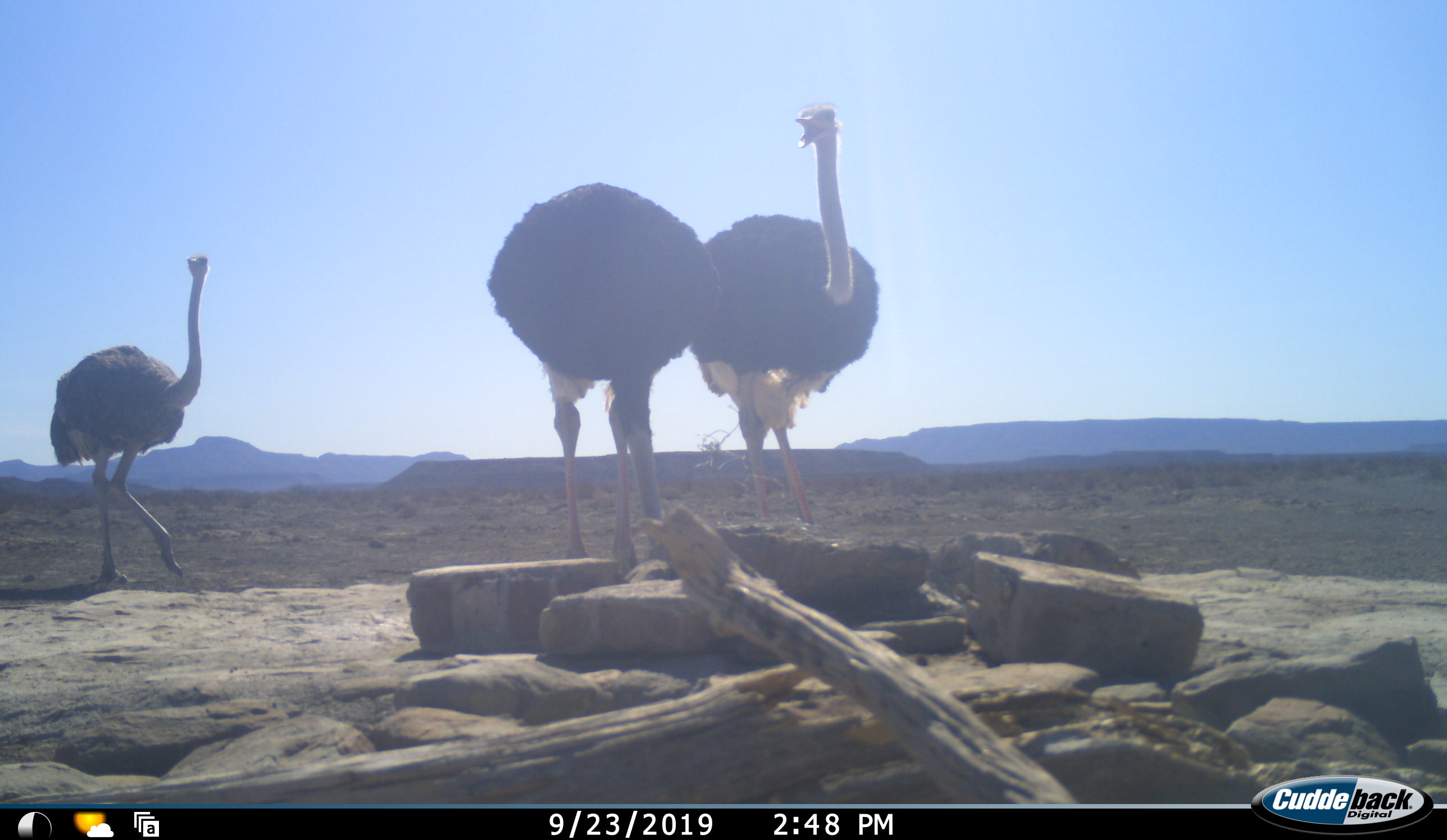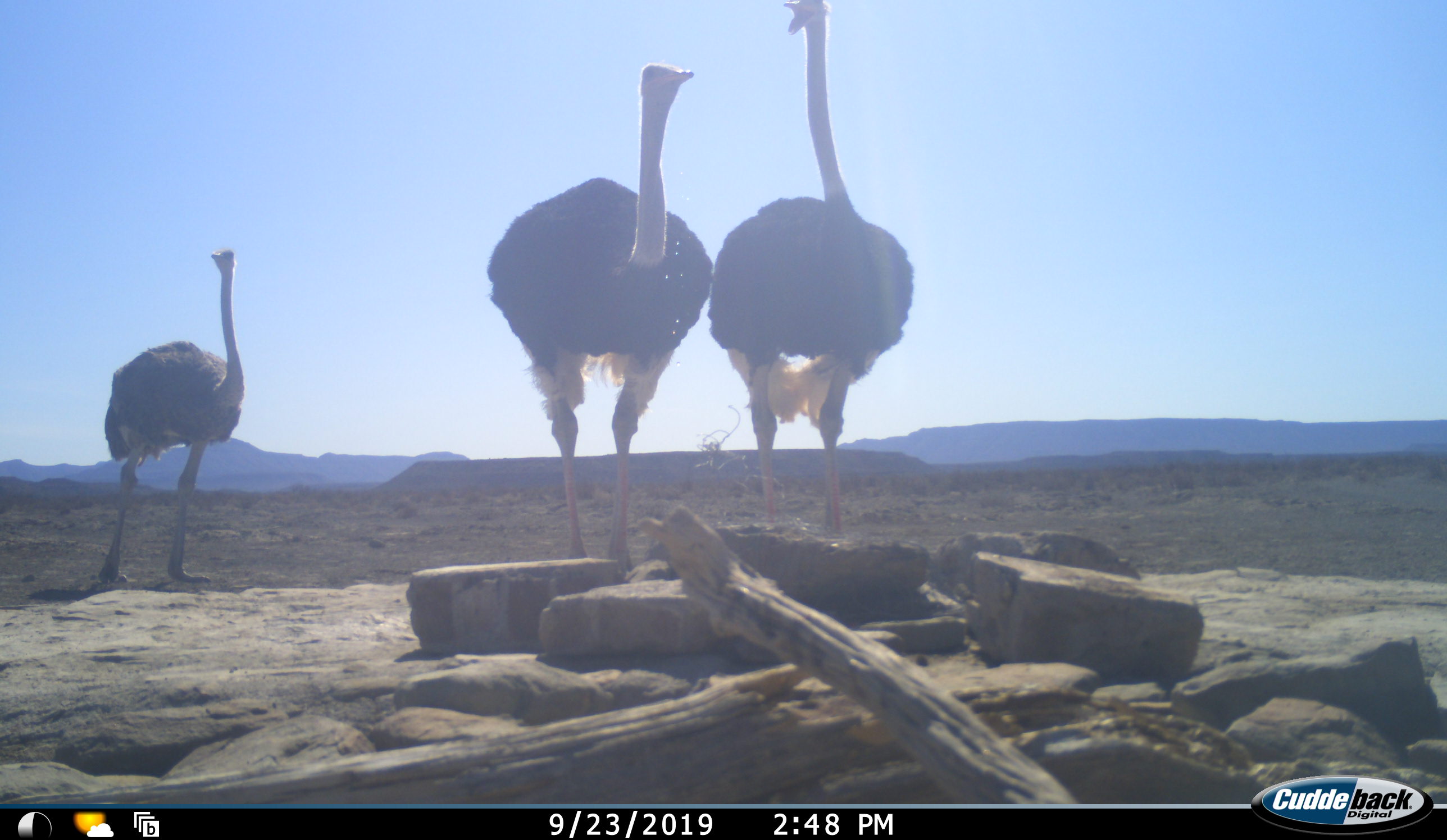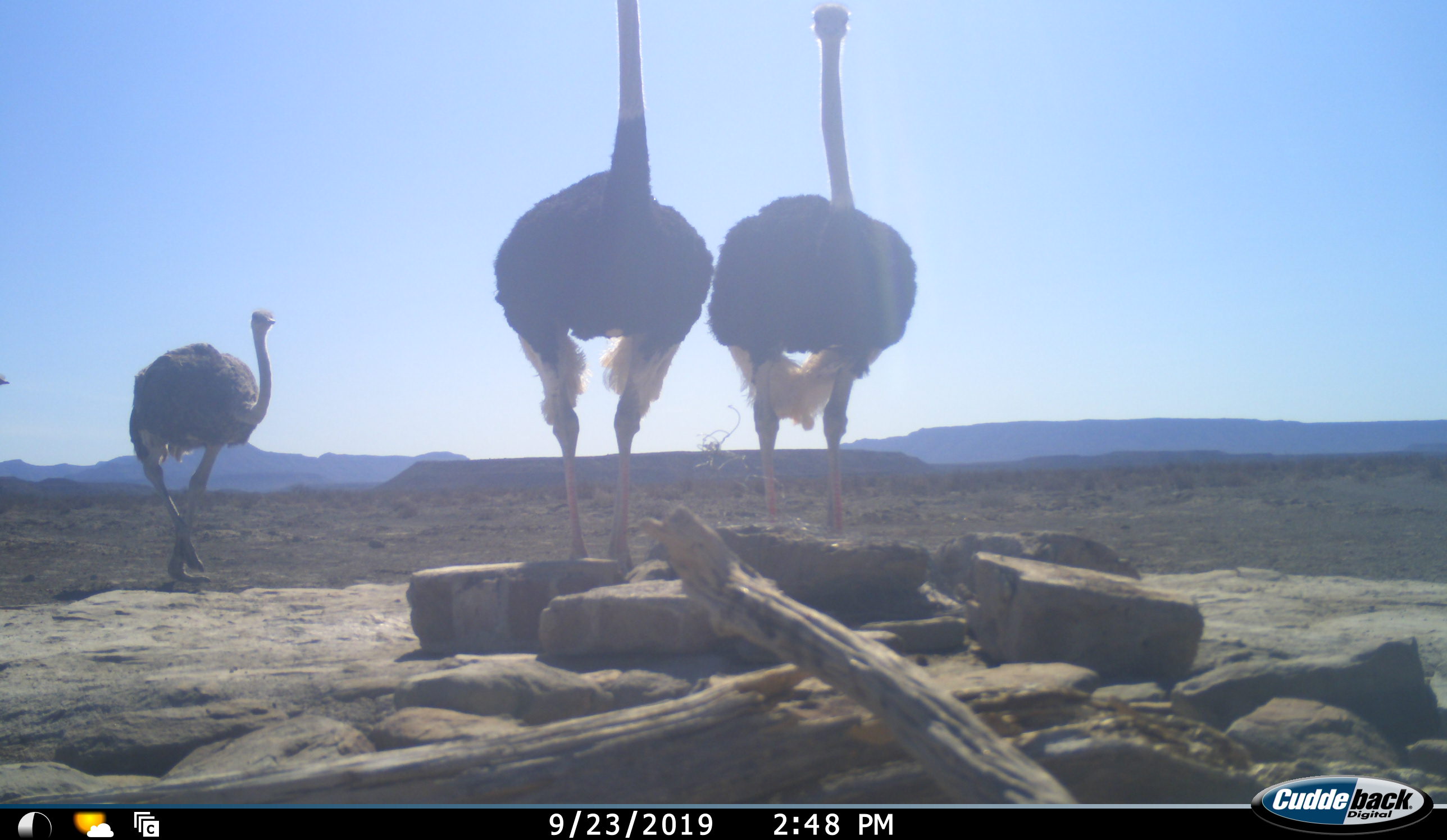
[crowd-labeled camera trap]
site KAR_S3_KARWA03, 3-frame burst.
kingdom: Animalia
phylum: Chordata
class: Aves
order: Struthioniformes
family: Struthionidae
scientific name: Struthionidae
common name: ostrich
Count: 3.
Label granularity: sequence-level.